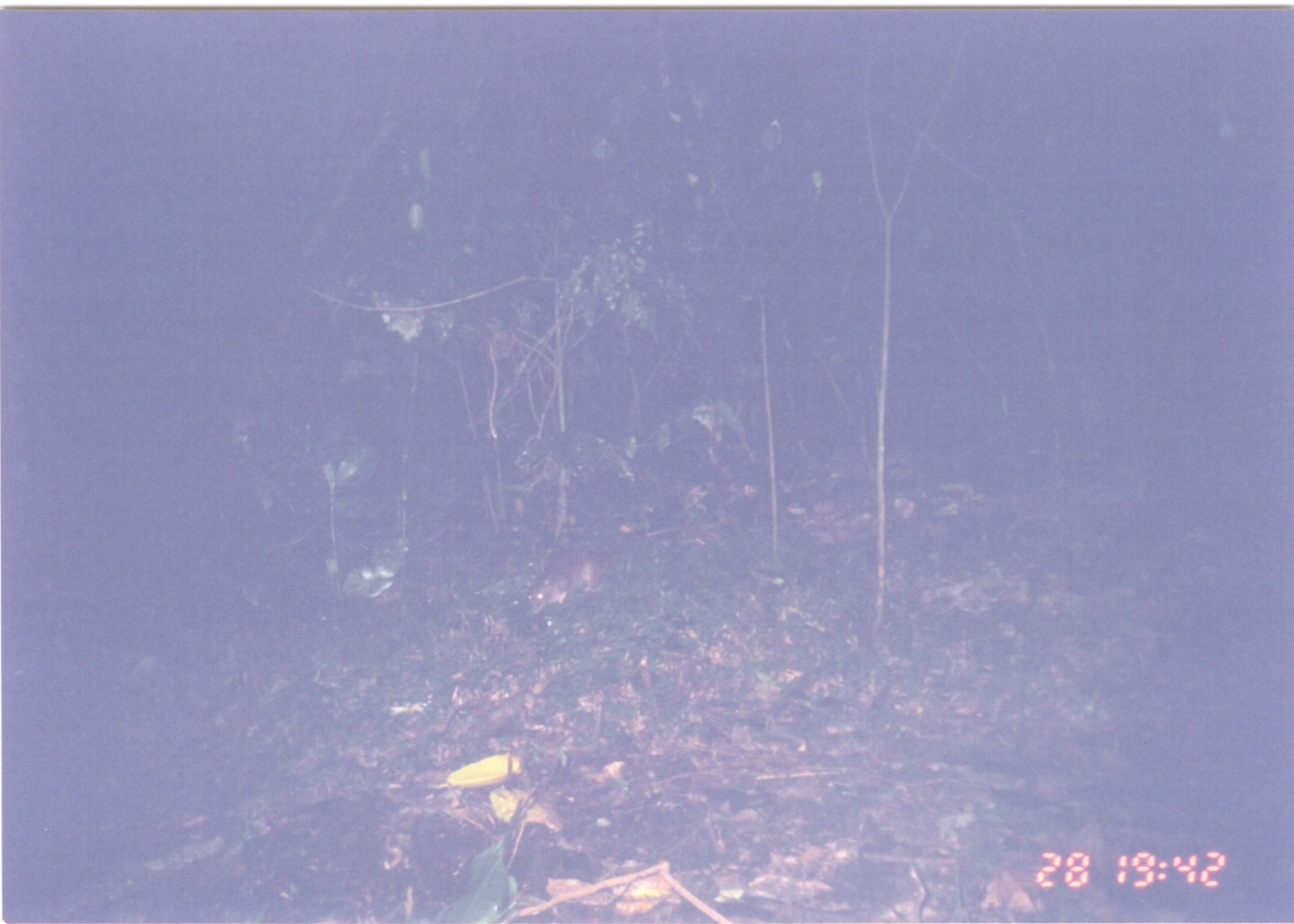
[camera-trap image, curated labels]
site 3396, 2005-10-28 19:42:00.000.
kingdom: Animalia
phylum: Chordata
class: Mammalia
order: Rodentia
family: Nesomyidae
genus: Cricetomys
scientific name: Cricetomys gambianus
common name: african giant pouched rat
Cricetomys gambianus (african giant pouched rat), count 1.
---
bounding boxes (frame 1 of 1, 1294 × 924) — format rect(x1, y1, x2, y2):
cricetomys gambianus: rect(524, 524, 682, 616)